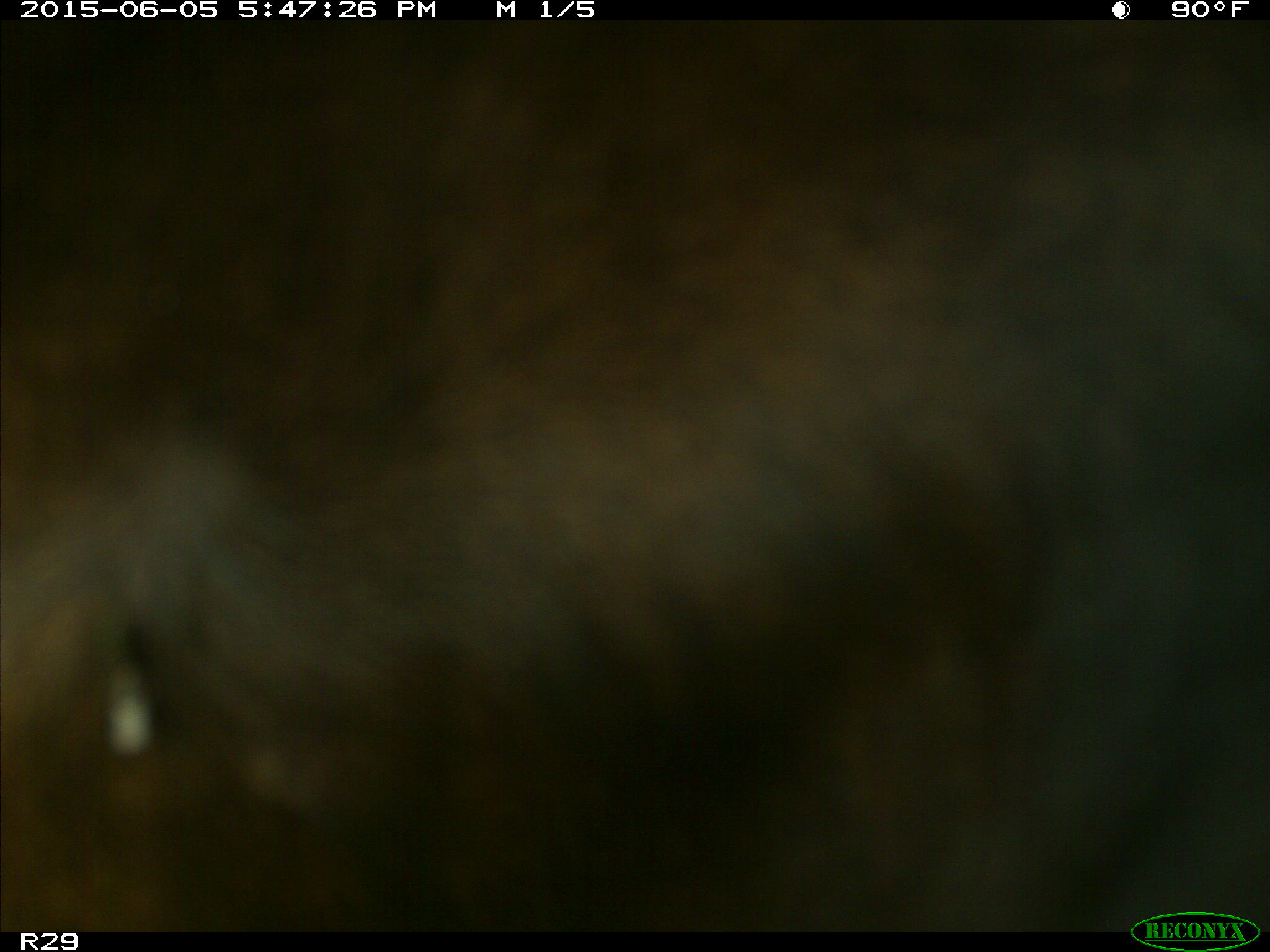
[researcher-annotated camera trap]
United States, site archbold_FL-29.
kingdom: Animalia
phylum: Chordata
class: Mammalia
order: Artiodactyla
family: Bovidae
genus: Bos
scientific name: Bos taurus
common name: domestic cow